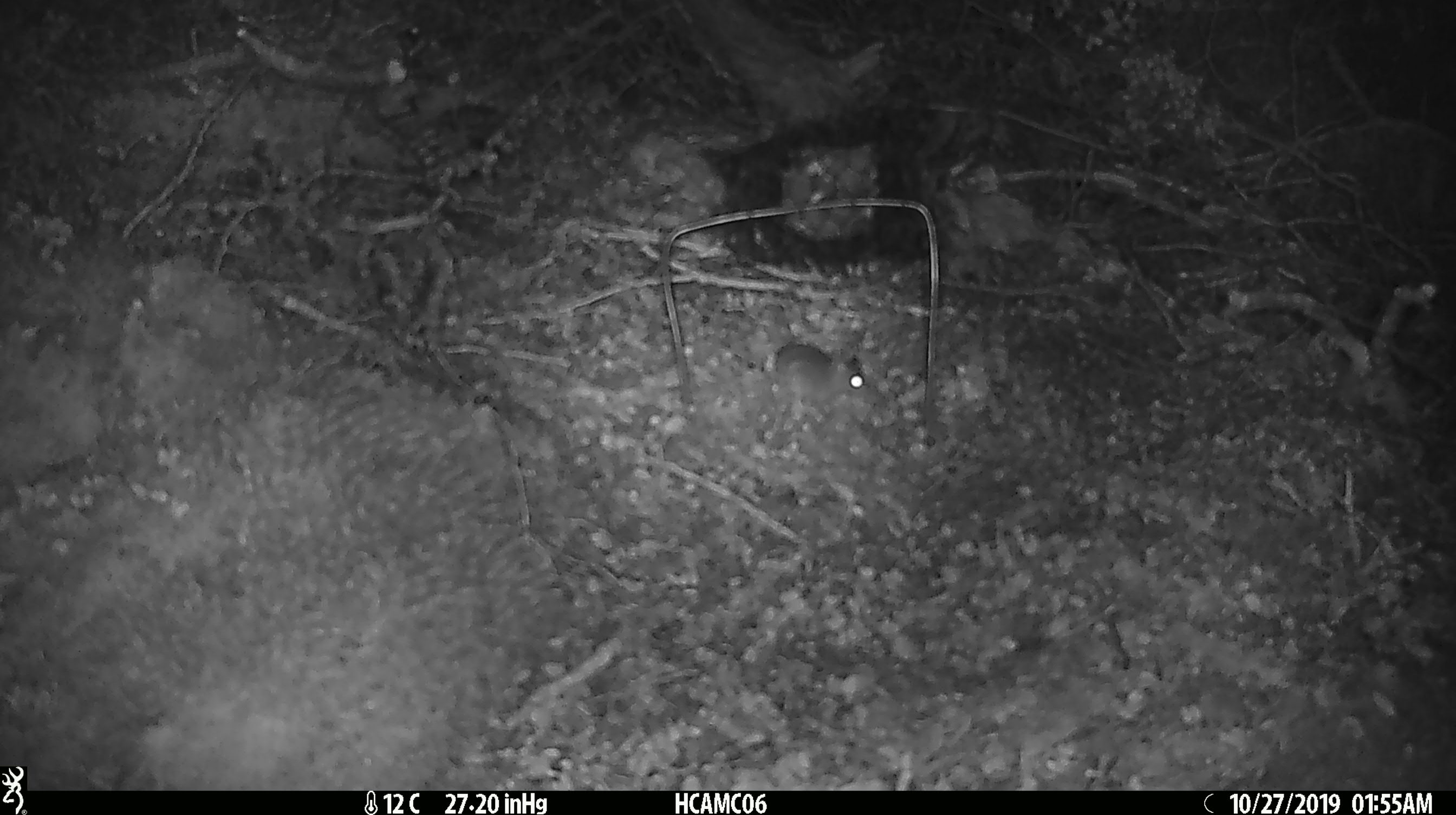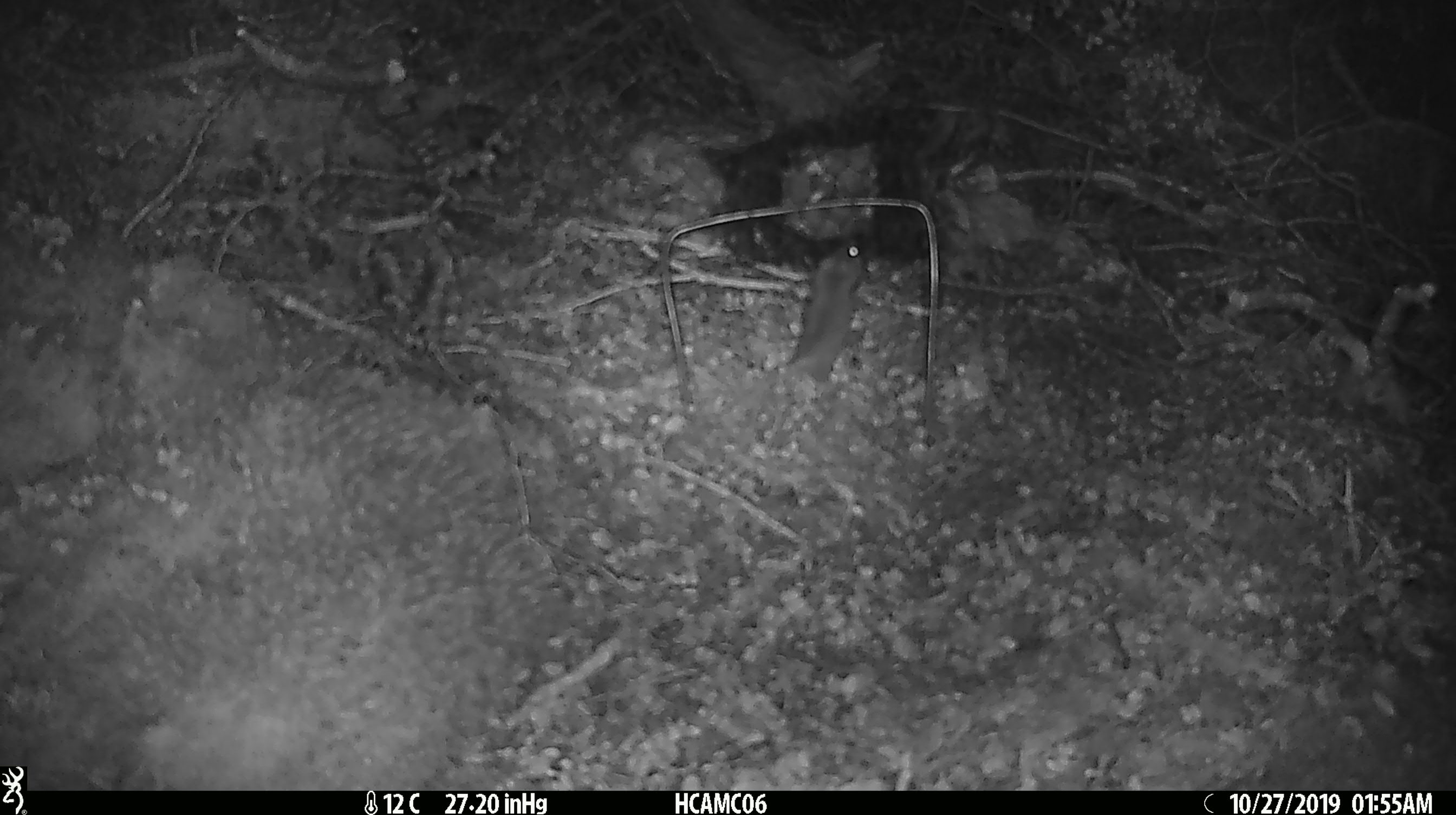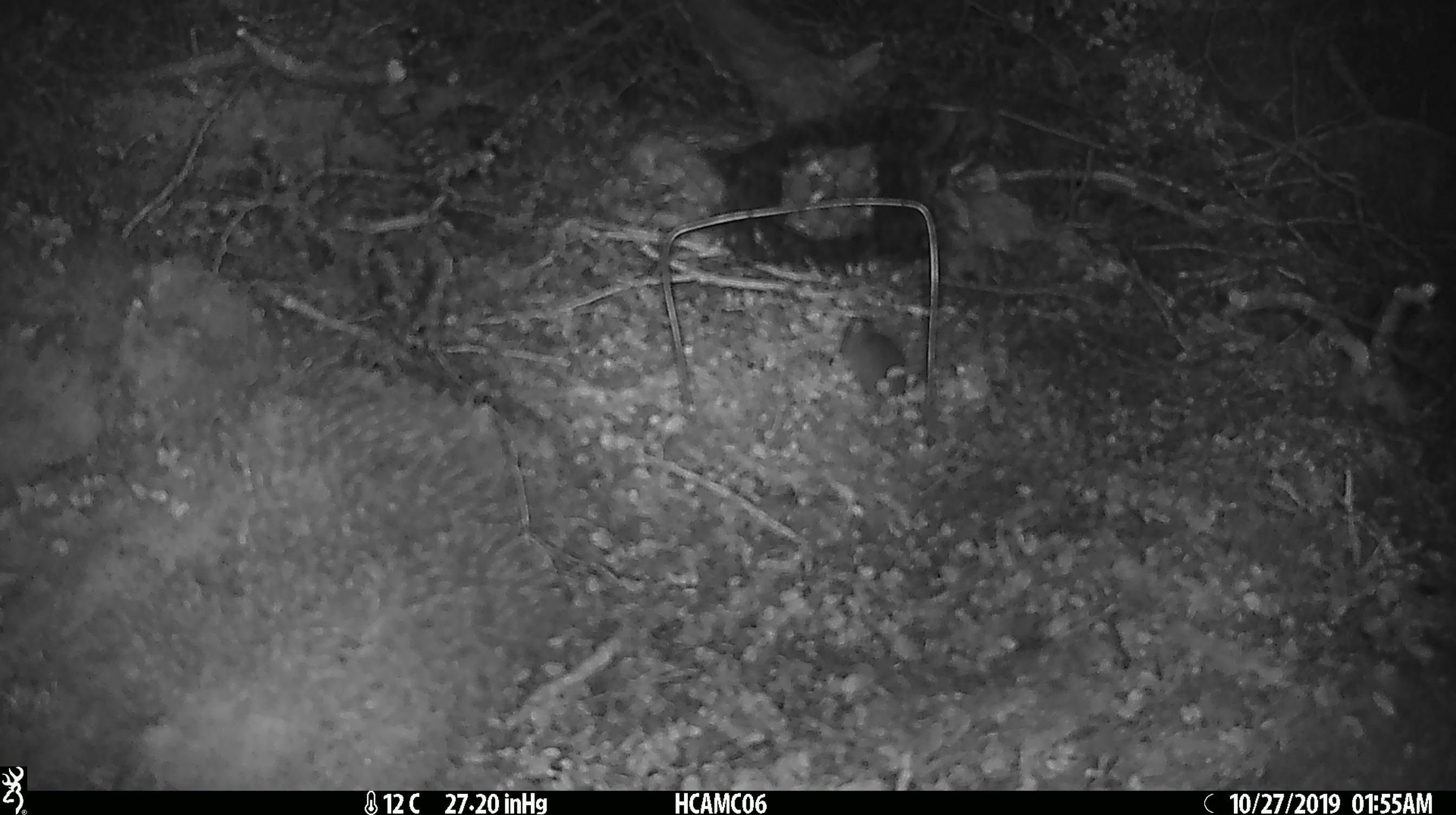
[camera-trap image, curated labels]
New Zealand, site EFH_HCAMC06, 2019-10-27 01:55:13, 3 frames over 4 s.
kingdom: Animalia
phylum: Chordata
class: Mammalia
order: Rodentia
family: Muridae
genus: Mus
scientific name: Mus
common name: mouse